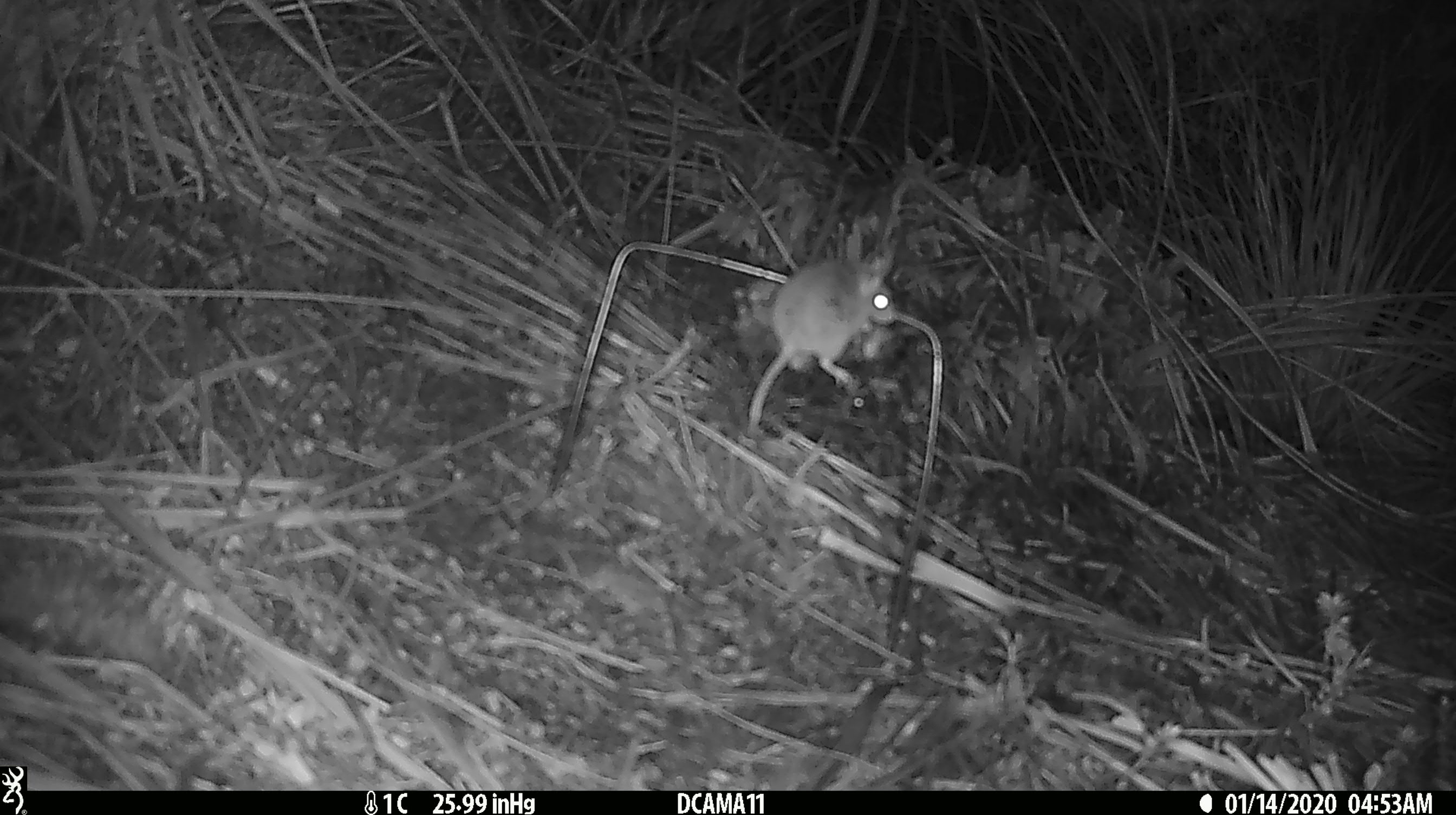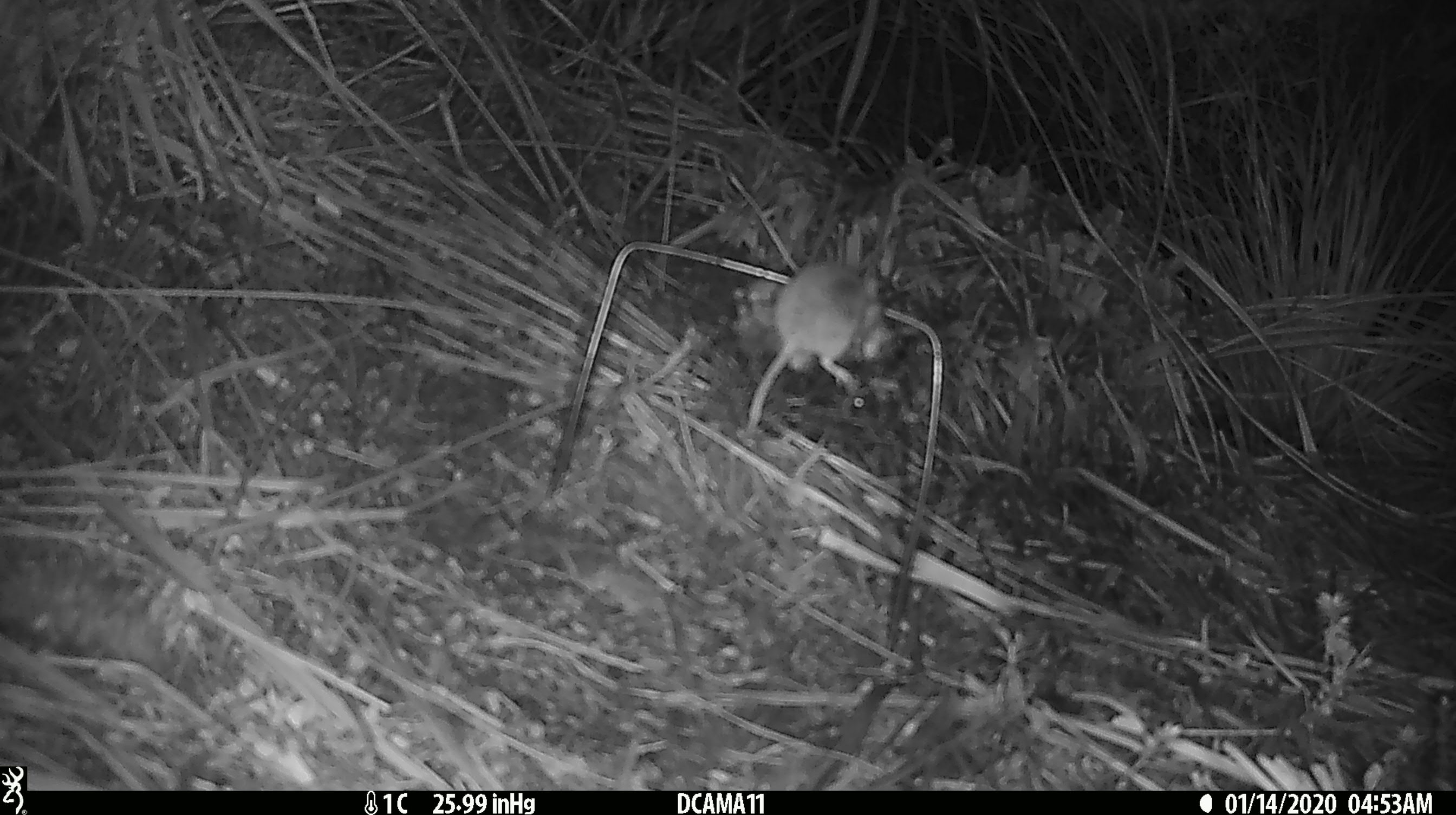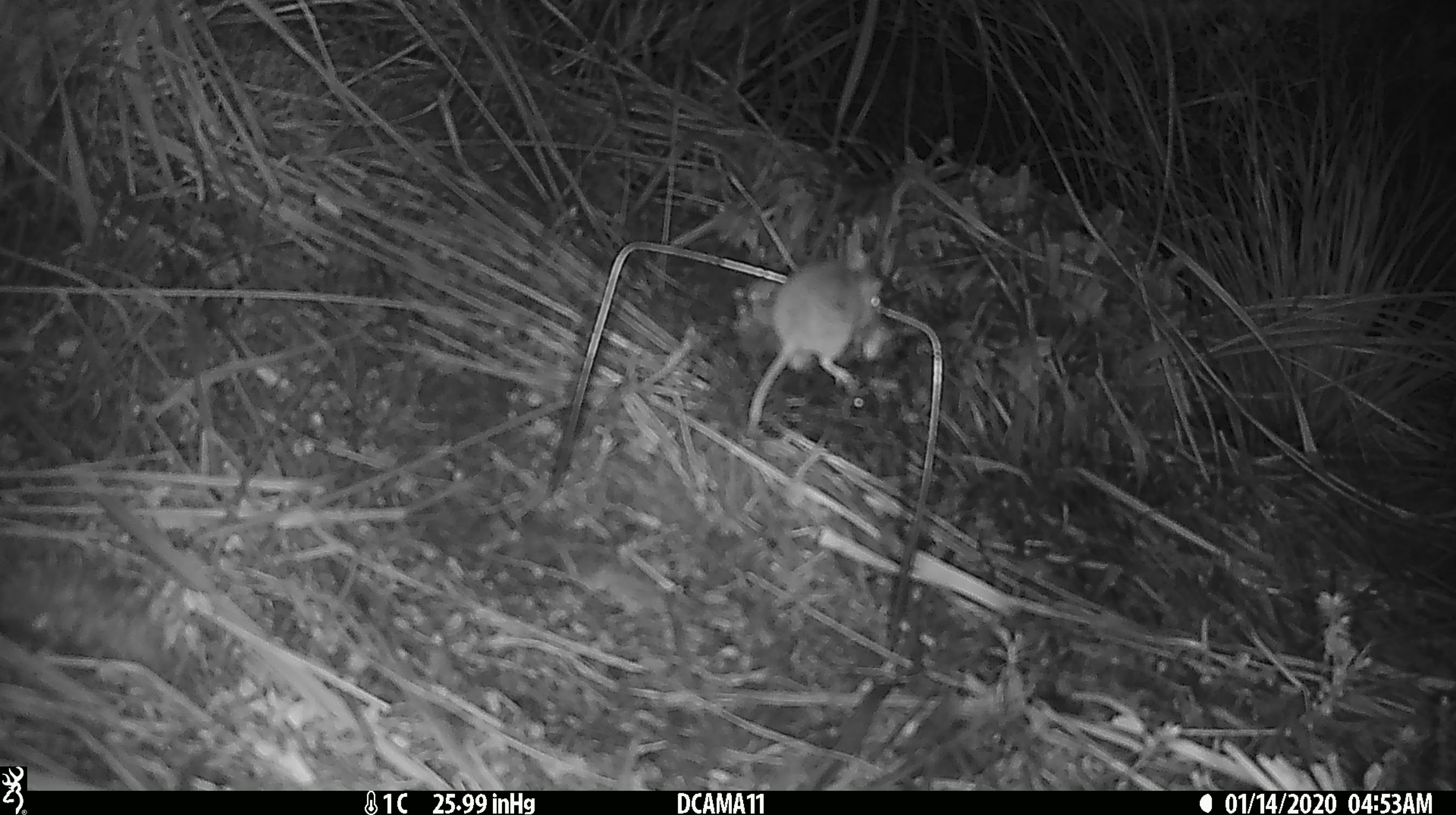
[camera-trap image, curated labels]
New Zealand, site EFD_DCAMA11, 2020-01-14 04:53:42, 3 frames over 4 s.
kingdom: Animalia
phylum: Chordata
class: Mammalia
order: Rodentia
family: Muridae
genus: Mus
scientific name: Mus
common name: mouse